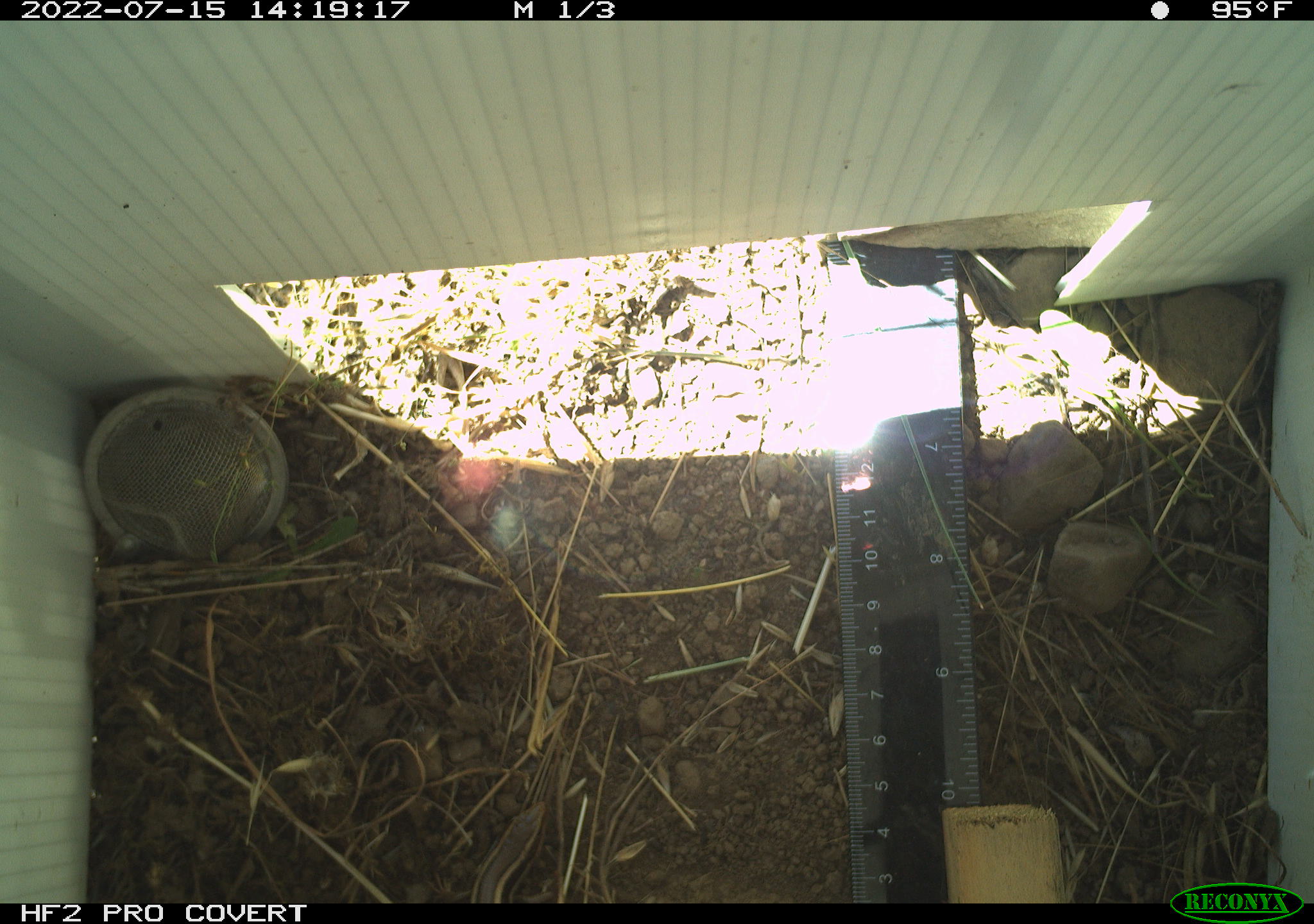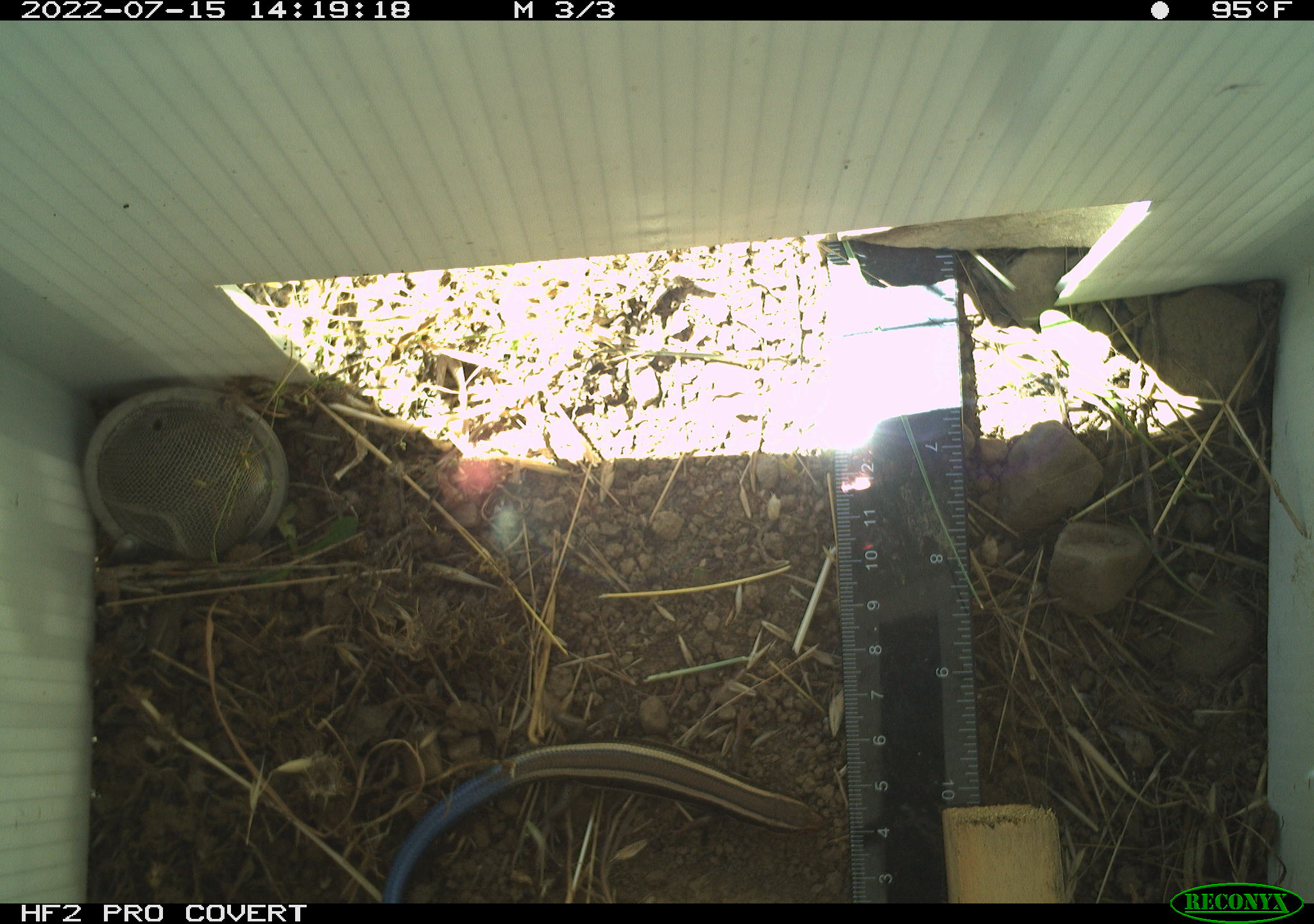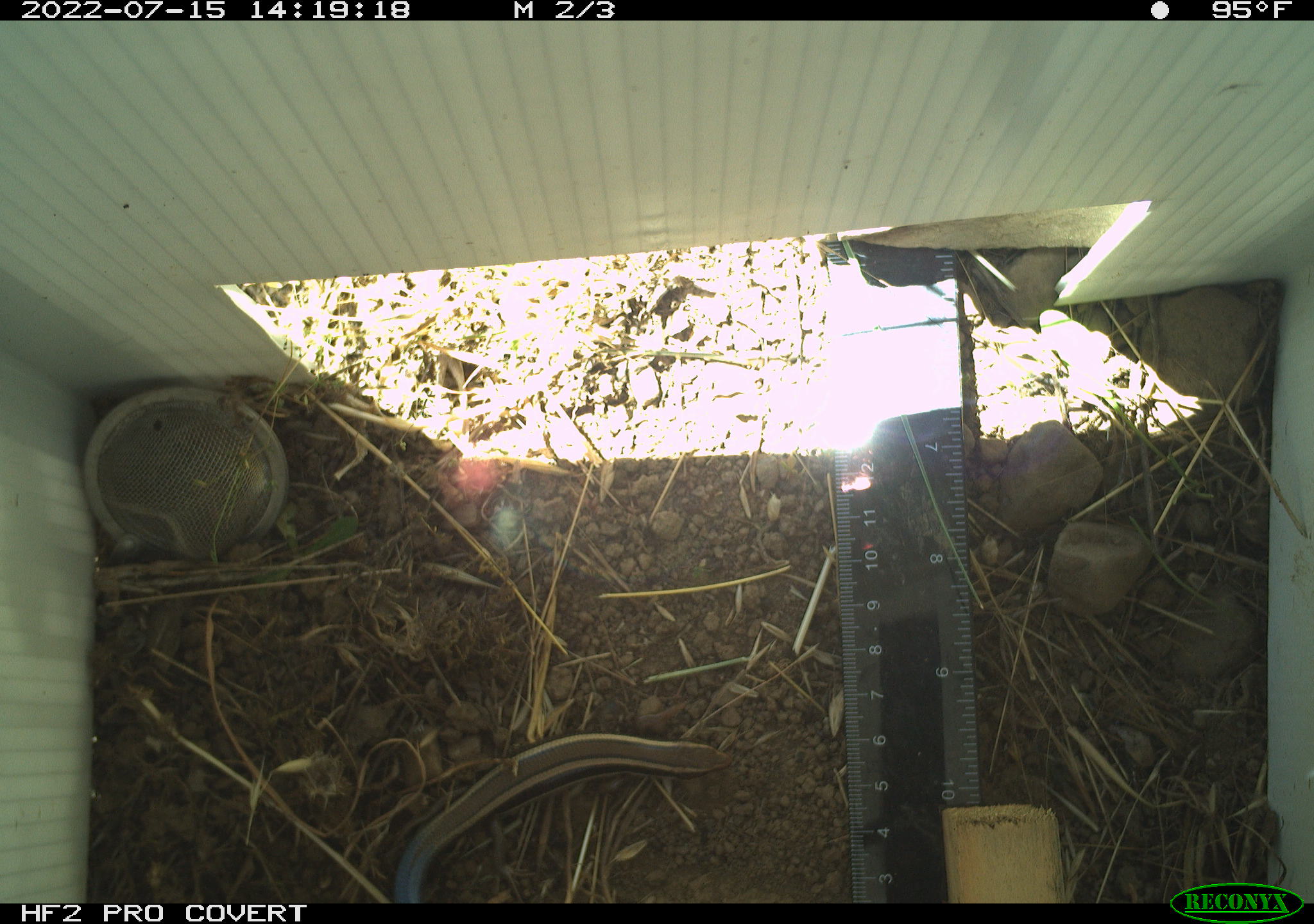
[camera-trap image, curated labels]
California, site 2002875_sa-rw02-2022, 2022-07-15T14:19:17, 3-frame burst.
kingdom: Animalia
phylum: Chordata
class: Reptilia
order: Squamata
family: Scincidae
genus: Plestiodon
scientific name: Plestiodon skiltonianus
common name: western skink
Western skink (Plestiodon skiltonianus).